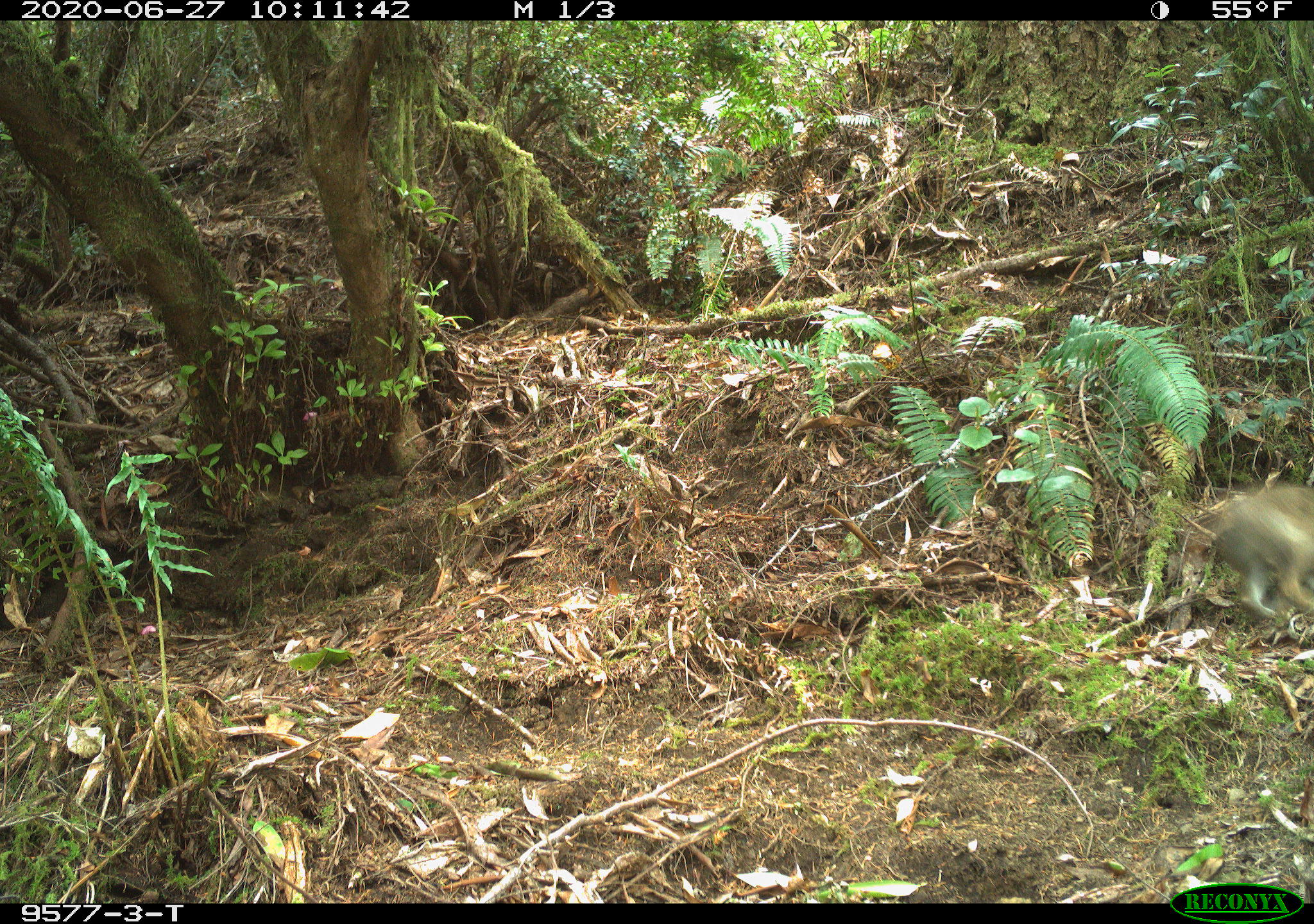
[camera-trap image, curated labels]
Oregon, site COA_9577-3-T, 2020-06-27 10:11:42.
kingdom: Animalia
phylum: Chordata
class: Mammalia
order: Lagomorpha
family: Leporidae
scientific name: Leporidae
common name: hares and rabbits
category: leporidae family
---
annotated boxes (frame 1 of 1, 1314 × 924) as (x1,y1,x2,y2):
leporidae family: (1215,482,1309,618)